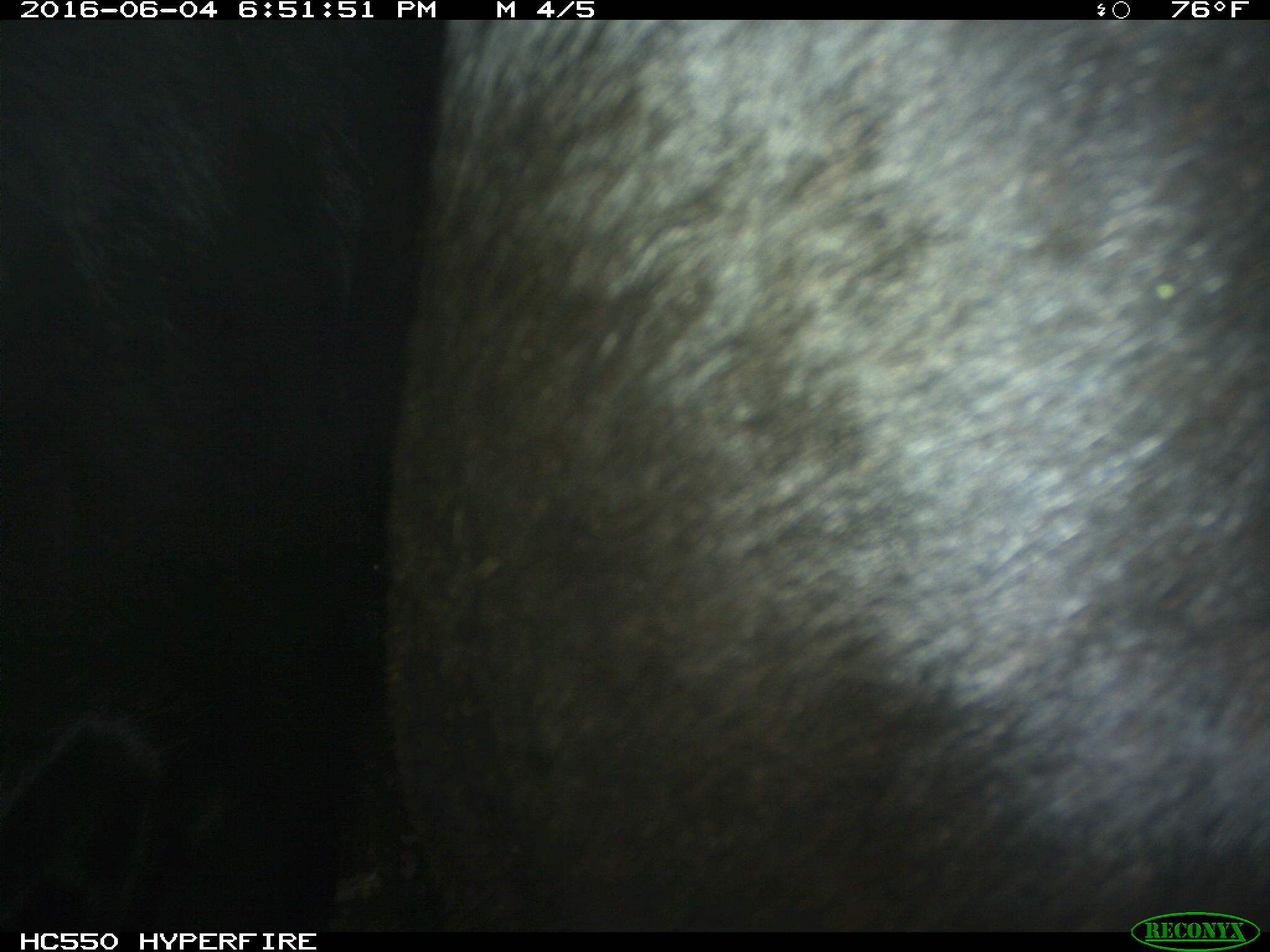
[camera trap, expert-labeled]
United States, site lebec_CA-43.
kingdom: Animalia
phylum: Chordata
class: Mammalia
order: Artiodactyla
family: Bovidae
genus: Bos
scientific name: Bos taurus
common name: domestic cow